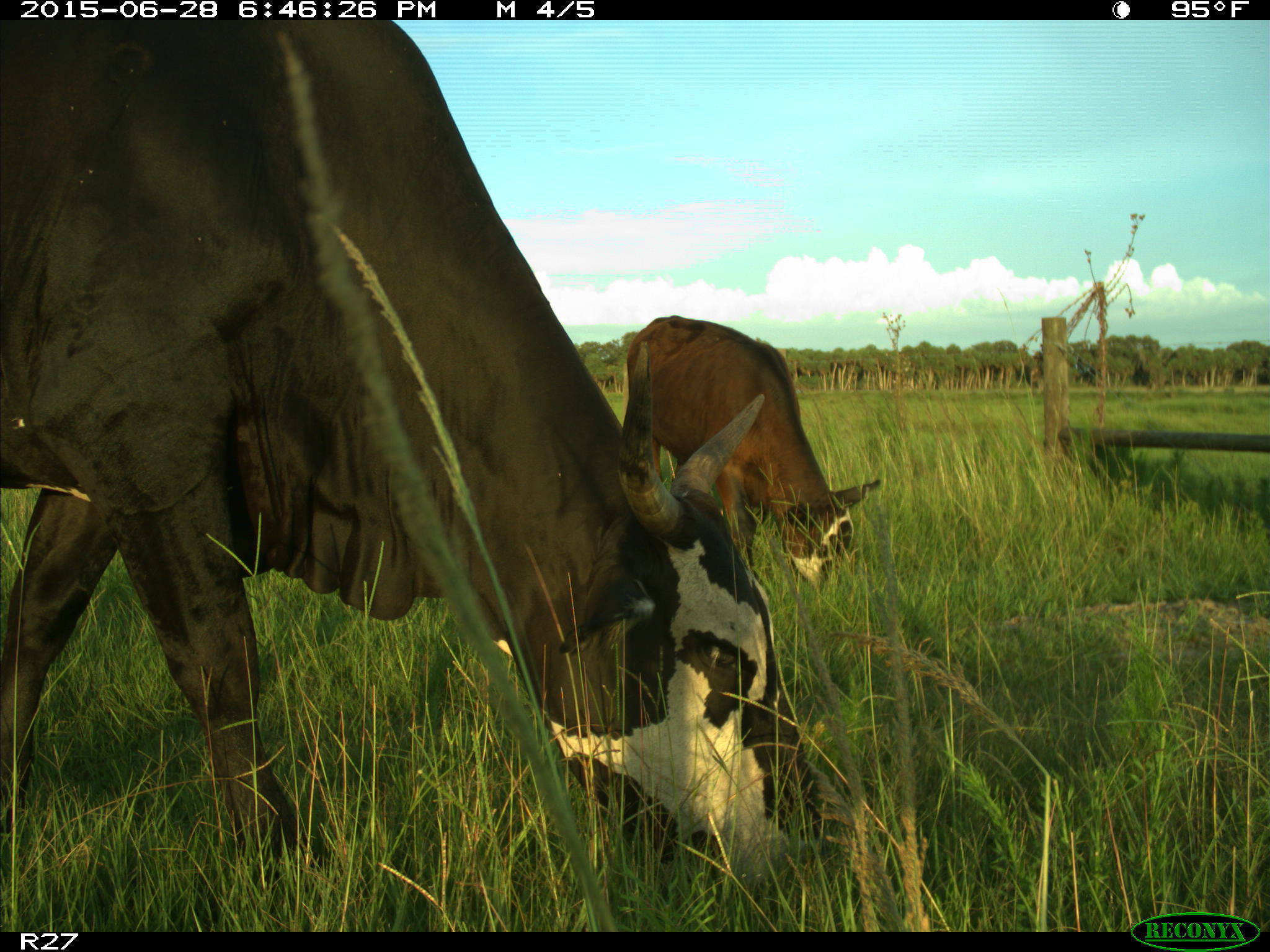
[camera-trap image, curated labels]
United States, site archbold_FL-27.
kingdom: Animalia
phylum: Chordata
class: Mammalia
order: Artiodactyla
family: Bovidae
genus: Bos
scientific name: Bos taurus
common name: domestic cow